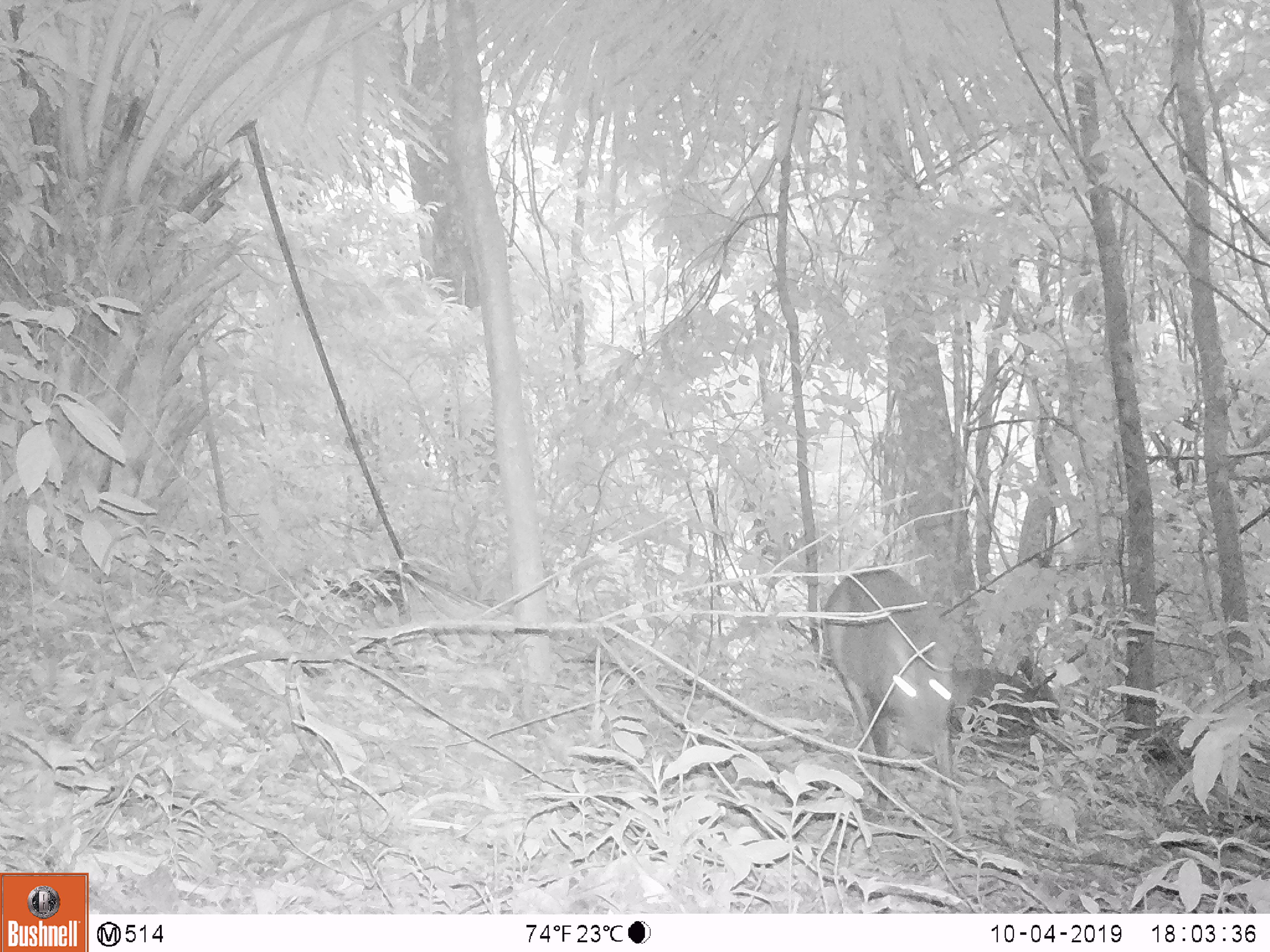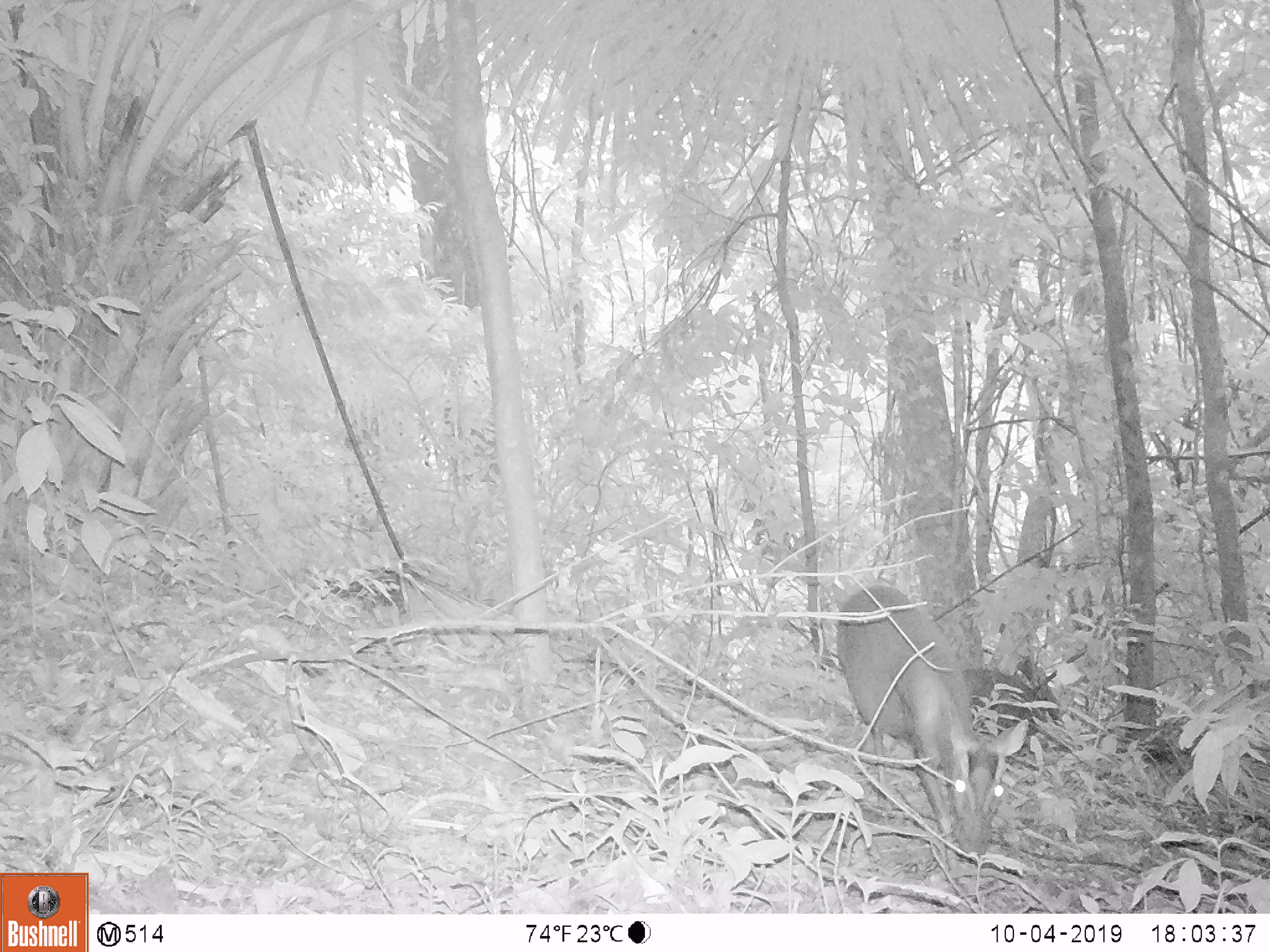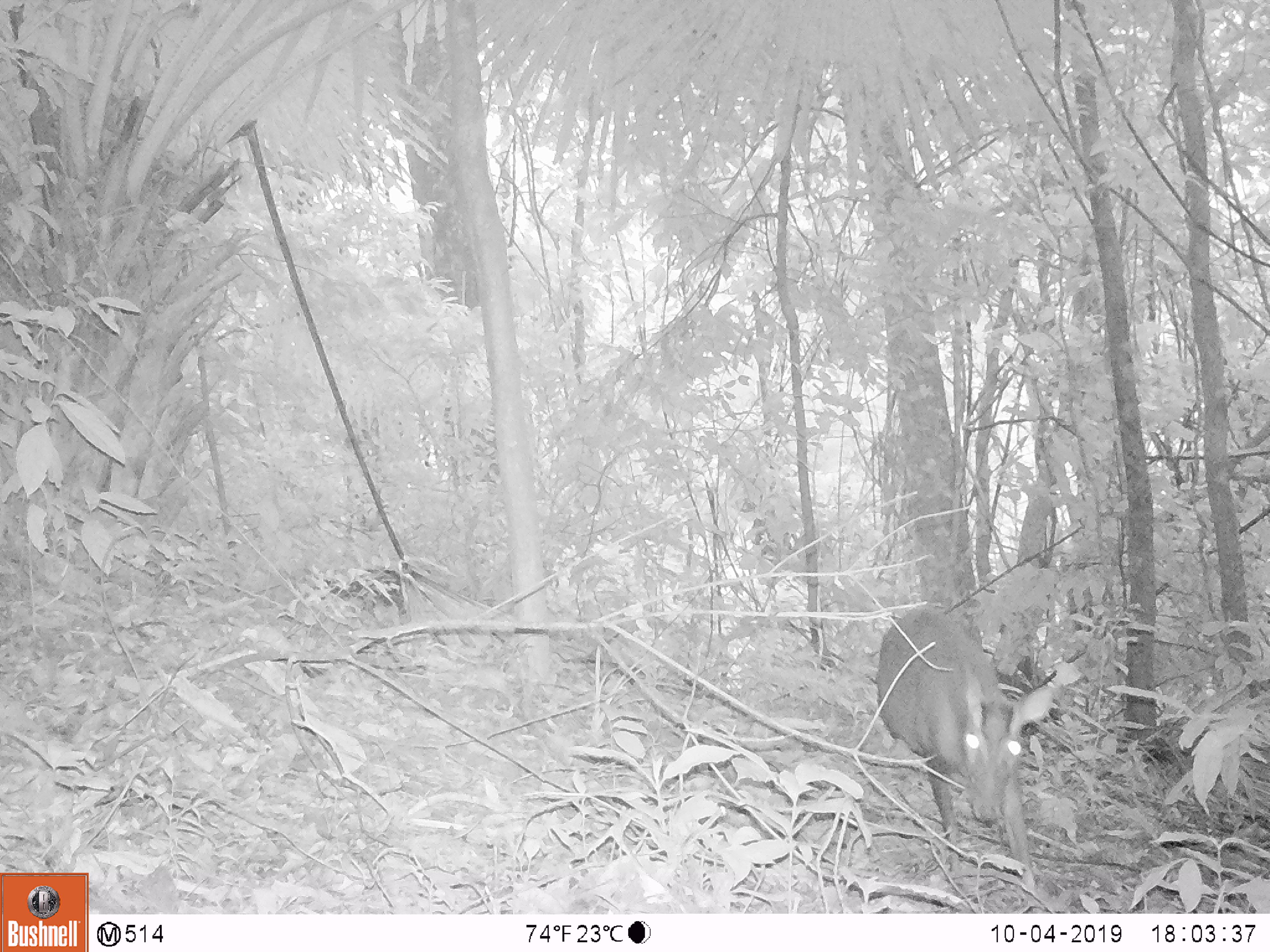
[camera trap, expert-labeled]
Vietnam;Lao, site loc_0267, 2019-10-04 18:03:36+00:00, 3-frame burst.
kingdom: Animalia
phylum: Chordata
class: Mammalia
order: Artiodactyla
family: Cervidae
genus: Muntiacus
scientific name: Muntiacus rooseveltorum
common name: roosevelt's muntjac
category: roosevelts muntjac group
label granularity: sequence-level